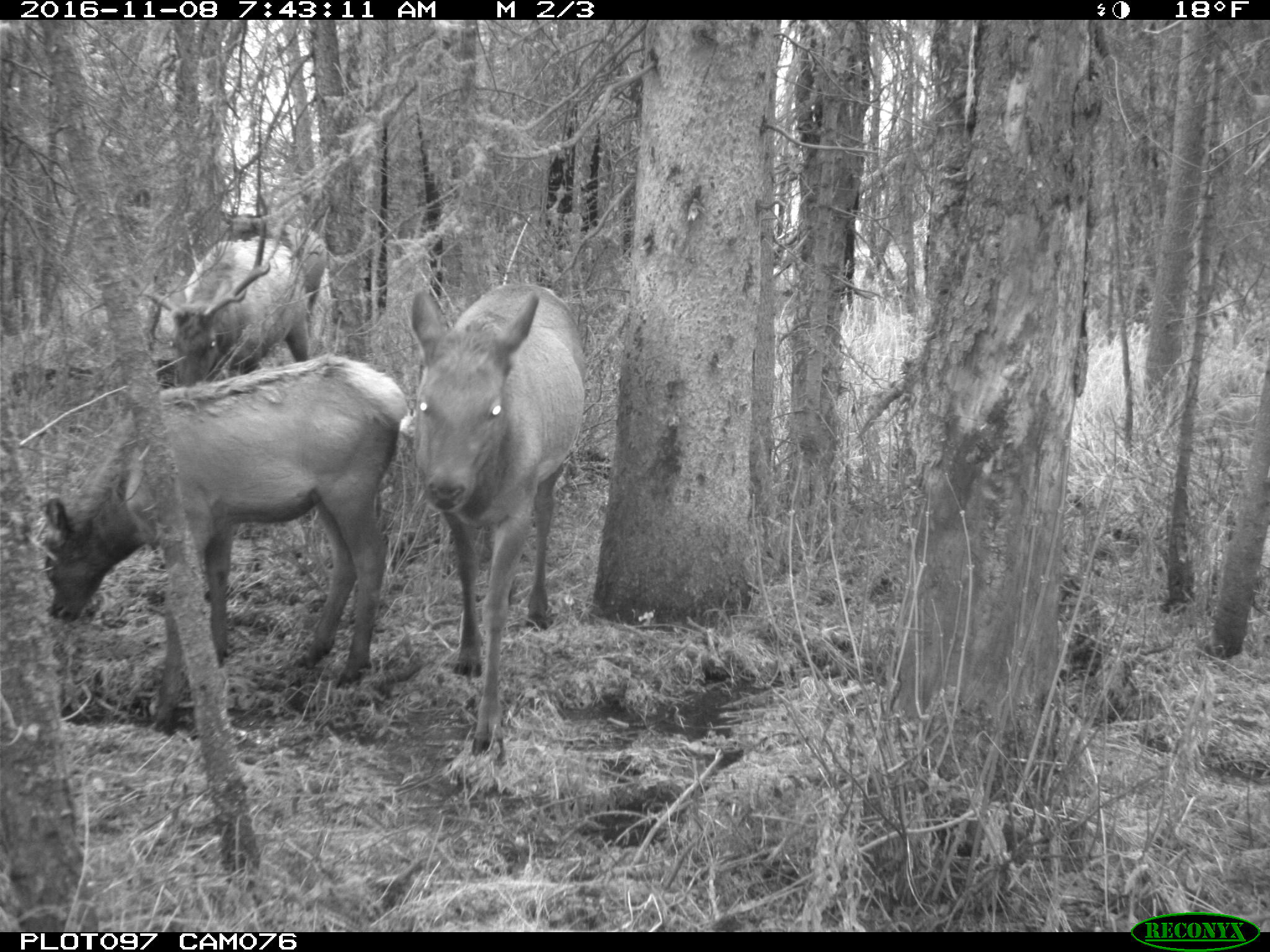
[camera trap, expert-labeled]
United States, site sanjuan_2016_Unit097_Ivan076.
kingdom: Animalia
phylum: Chordata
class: Mammalia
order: Artiodactyla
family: Cervidae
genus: Cervus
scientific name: Cervus elaphus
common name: red deer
Cervus elaphus (red deer).